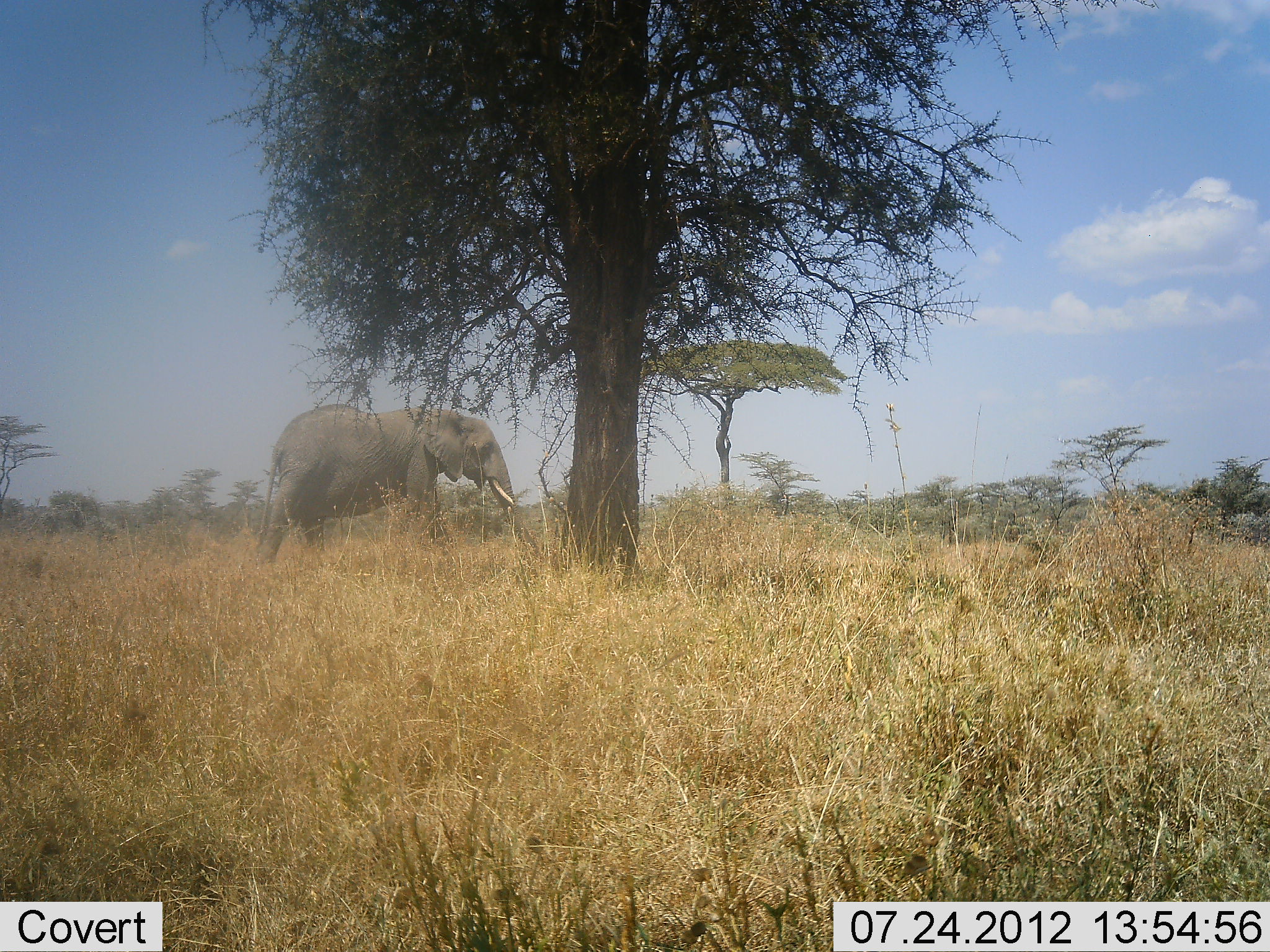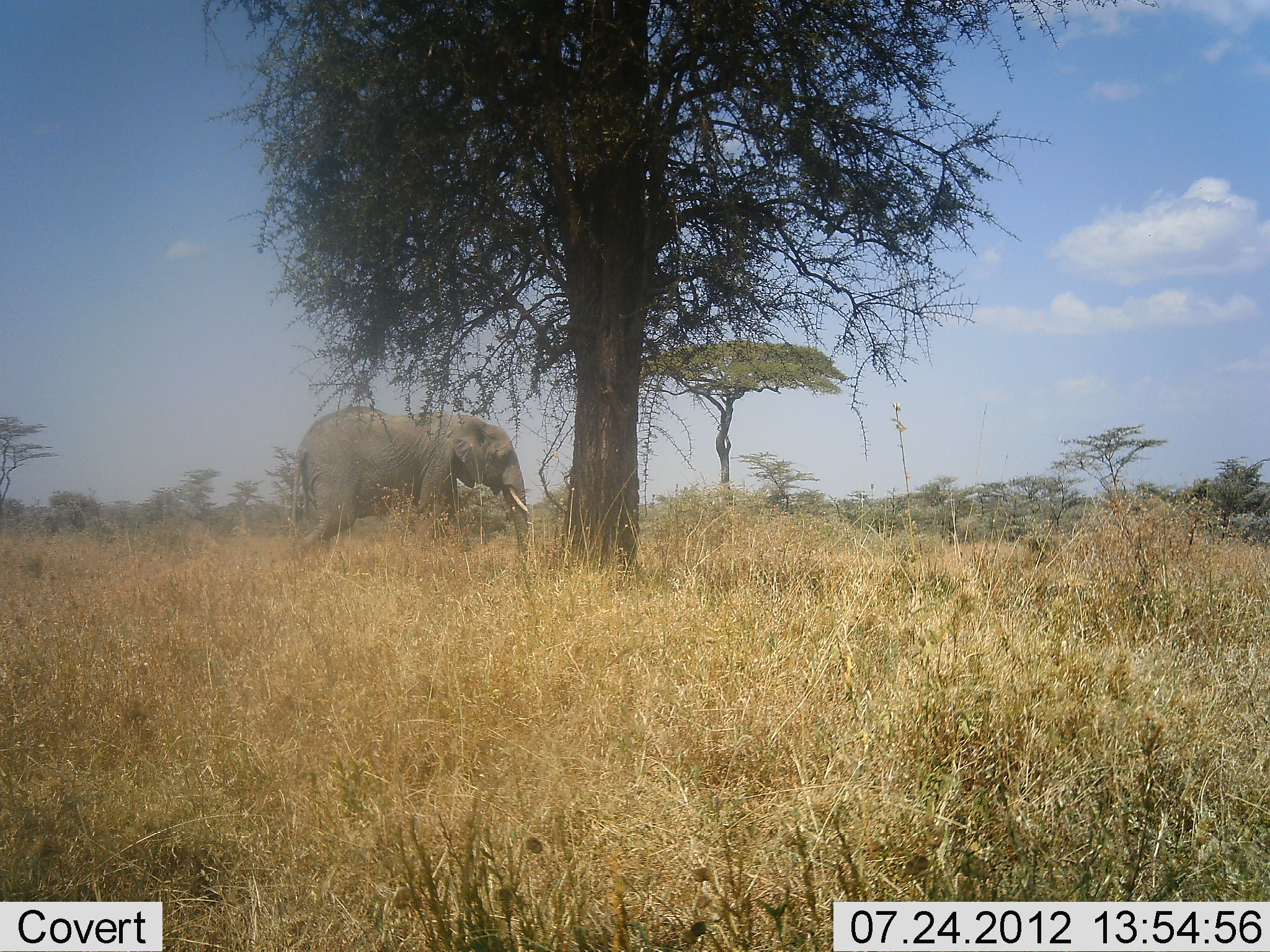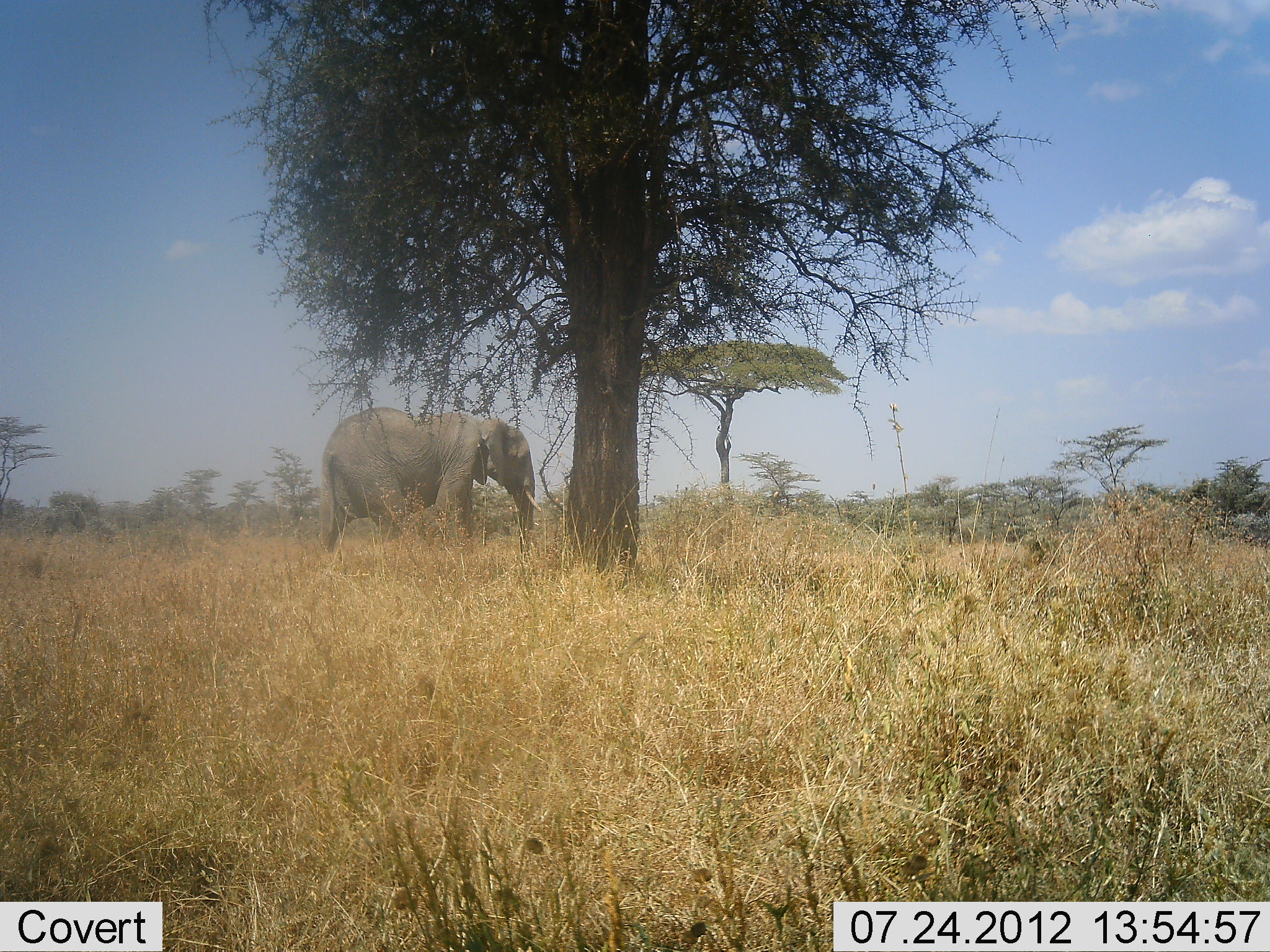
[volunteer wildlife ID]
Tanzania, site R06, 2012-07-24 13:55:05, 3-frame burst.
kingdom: Animalia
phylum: Chordata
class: Mammalia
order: Proboscidea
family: Elephantidae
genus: Loxodonta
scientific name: Loxodonta africana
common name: african bush elephant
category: elephant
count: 1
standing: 10%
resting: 0%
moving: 90%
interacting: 0%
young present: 0%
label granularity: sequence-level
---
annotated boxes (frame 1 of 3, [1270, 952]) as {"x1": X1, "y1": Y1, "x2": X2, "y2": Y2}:
animal: {"x1": 258, "y1": 403, "x2": 546, "y2": 569}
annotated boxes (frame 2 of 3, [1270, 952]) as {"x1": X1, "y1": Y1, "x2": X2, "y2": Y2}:
animal: {"x1": 285, "y1": 409, "x2": 533, "y2": 576}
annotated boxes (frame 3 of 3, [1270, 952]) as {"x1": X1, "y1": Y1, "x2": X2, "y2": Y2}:
animal: {"x1": 310, "y1": 407, "x2": 543, "y2": 571}